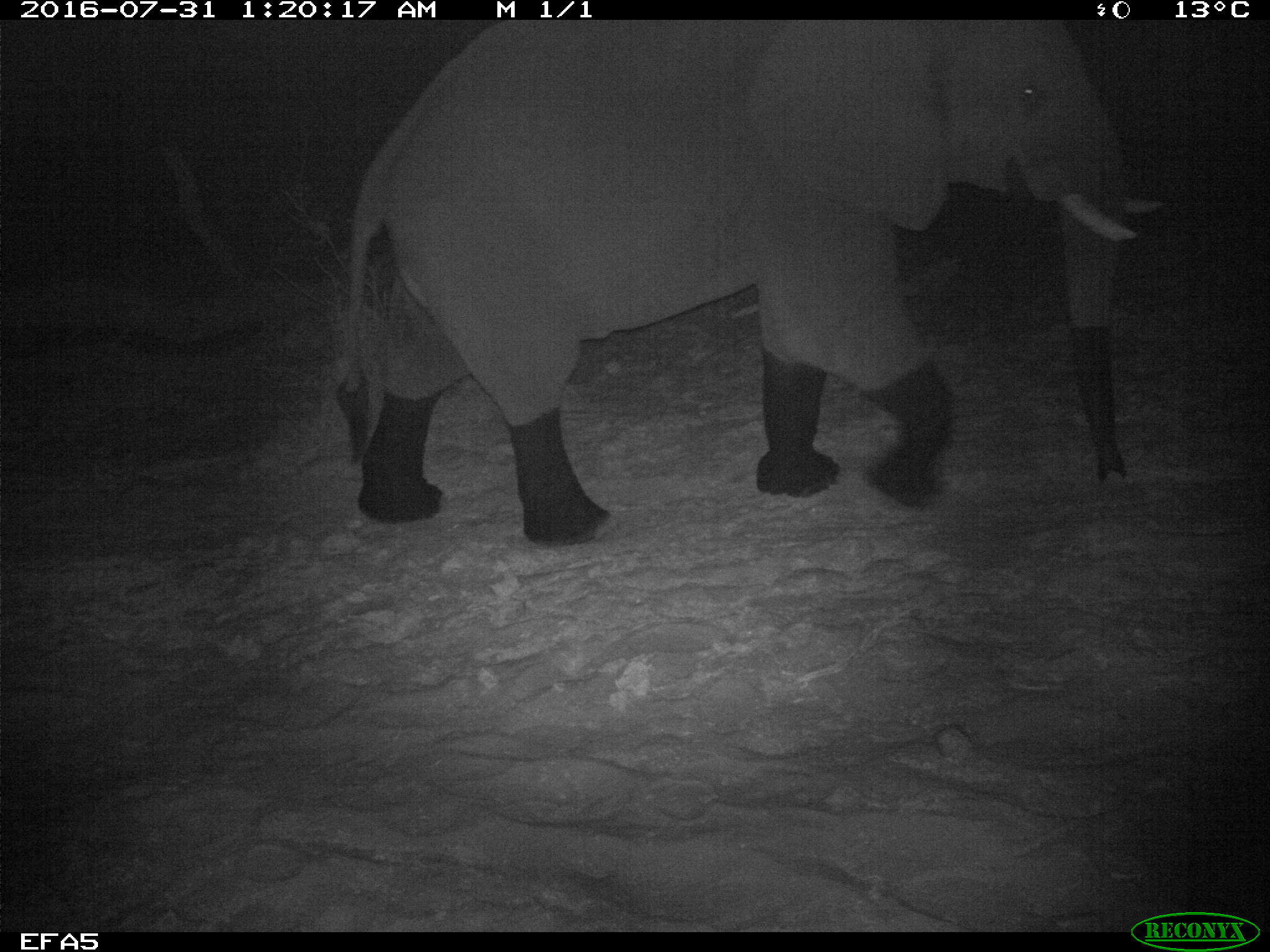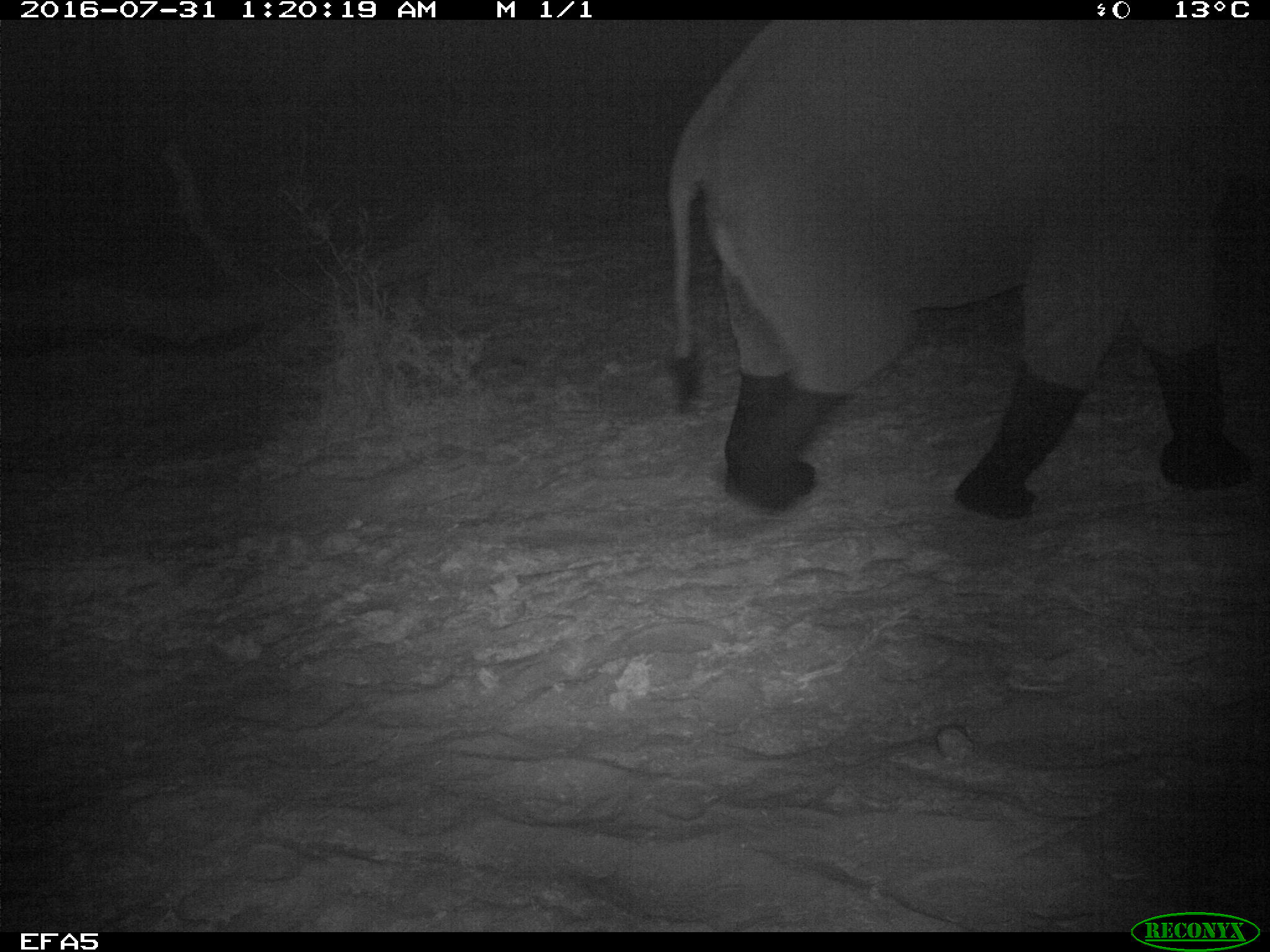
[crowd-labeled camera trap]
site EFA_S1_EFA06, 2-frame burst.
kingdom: Animalia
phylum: Chordata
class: Mammalia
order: Proboscidea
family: Elephantidae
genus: Loxodonta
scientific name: Loxodonta africana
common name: african bush elephant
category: elephant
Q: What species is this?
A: Elephant (african bush elephant) (Loxodonta africana).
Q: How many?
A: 1.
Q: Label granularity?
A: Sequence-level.